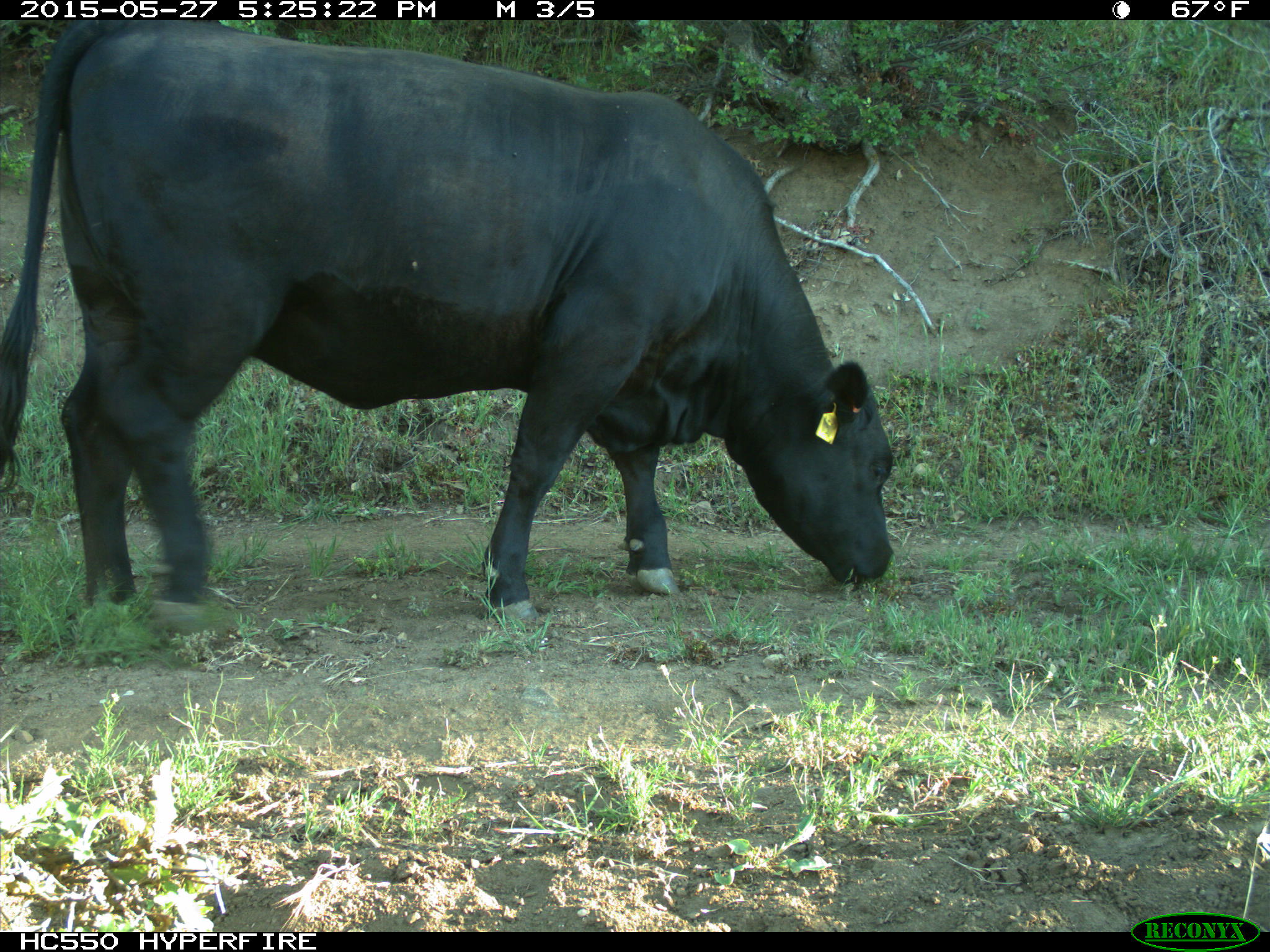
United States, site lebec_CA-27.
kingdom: Animalia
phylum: Chordata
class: Mammalia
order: Artiodactyla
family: Bovidae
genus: Bos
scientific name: Bos taurus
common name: domestic cow